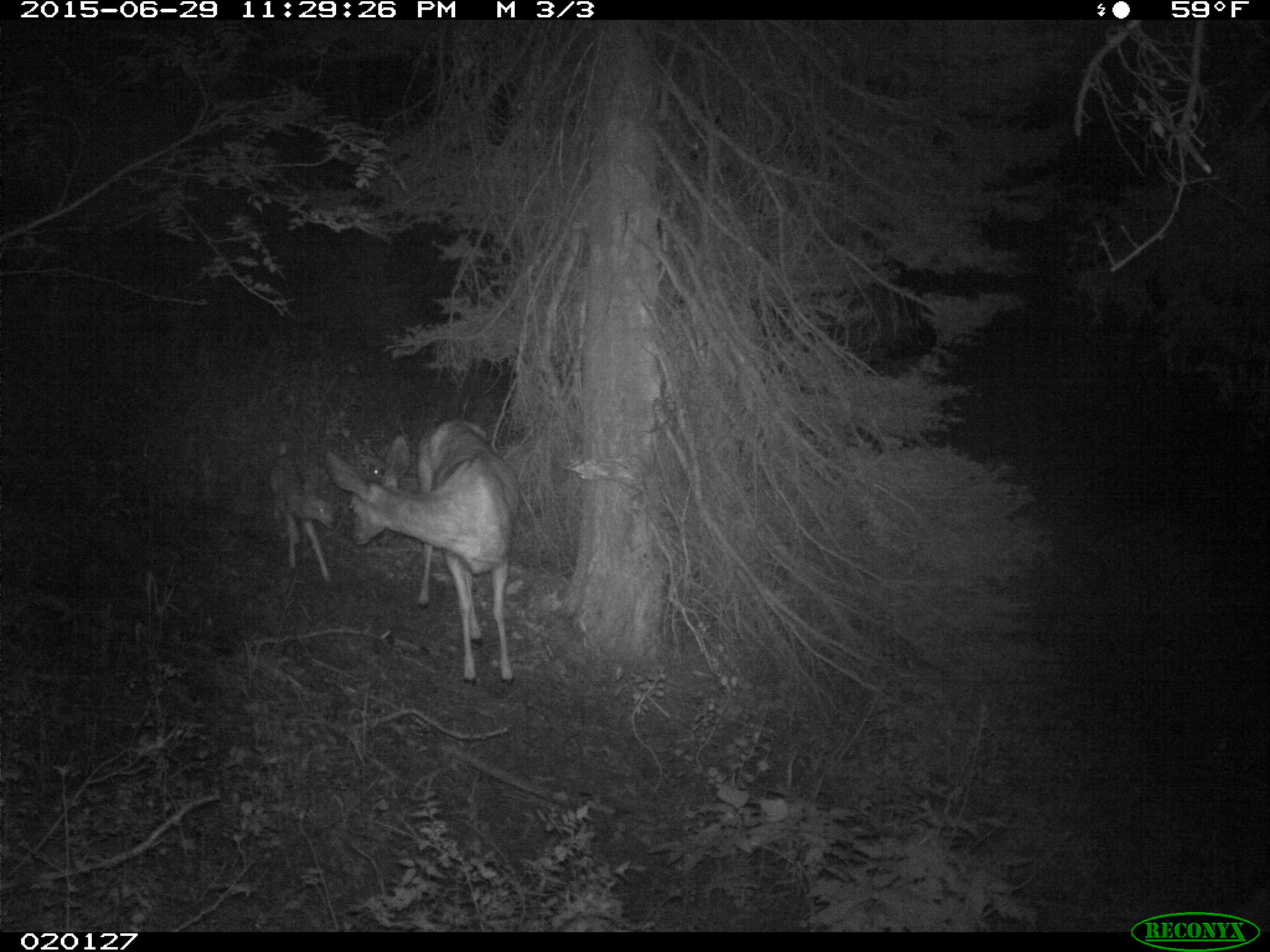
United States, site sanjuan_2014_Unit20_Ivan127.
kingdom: Animalia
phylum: Chordata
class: Mammalia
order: Artiodactyla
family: Cervidae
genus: Odocoileus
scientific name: Odocoileus hemionus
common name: mule deer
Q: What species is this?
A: Odocoileus hemionus (mule deer).